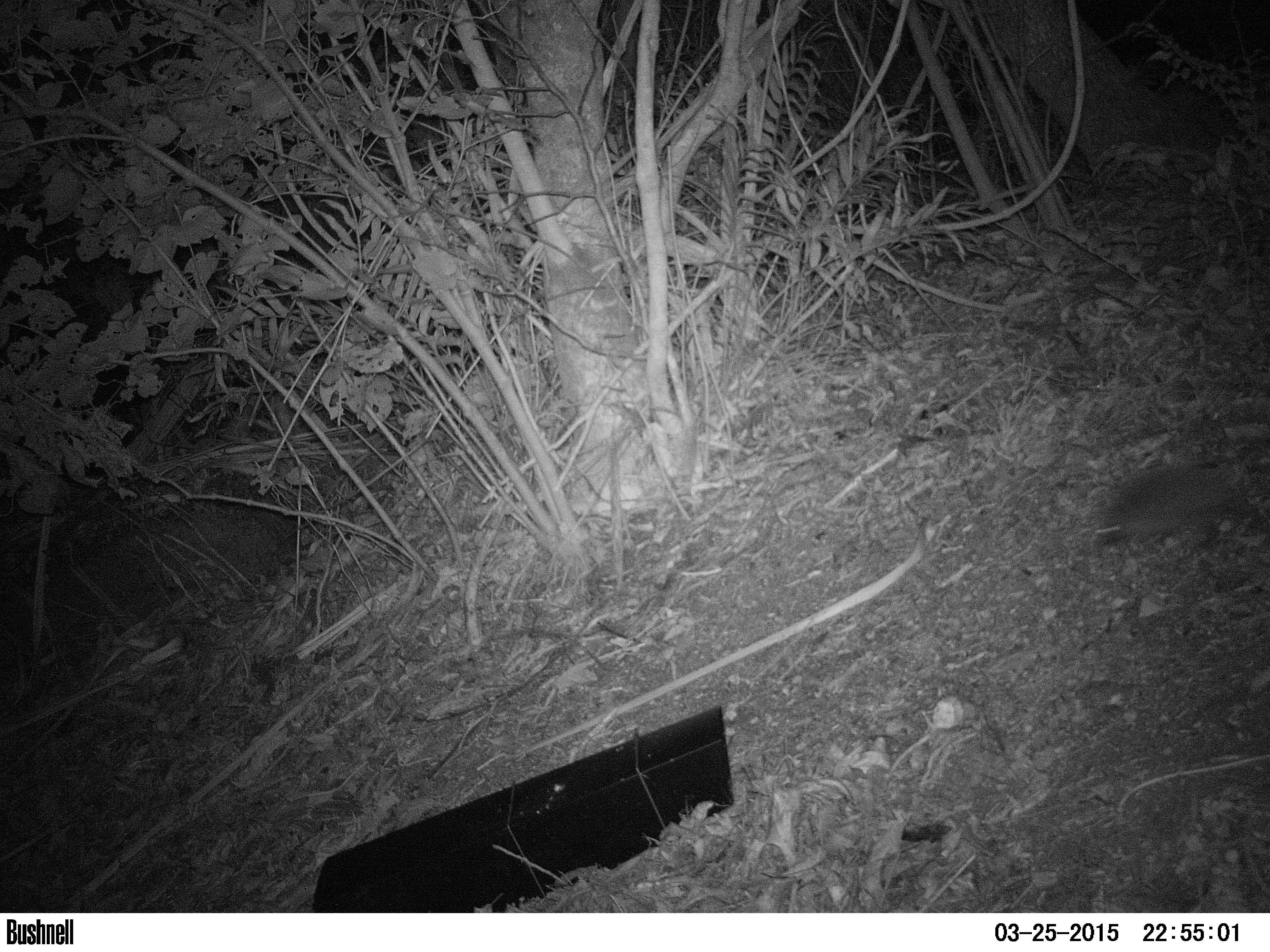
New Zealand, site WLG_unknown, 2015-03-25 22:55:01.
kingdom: Animalia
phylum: Chordata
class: Mammalia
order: Eulipotyphla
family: Erinaceidae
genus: Erinaceus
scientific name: Erinaceus europaeus europaeus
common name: european hedgehog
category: hedgehog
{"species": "hedgehog (european hedgehog) (Erinaceus europaeus europaeus)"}